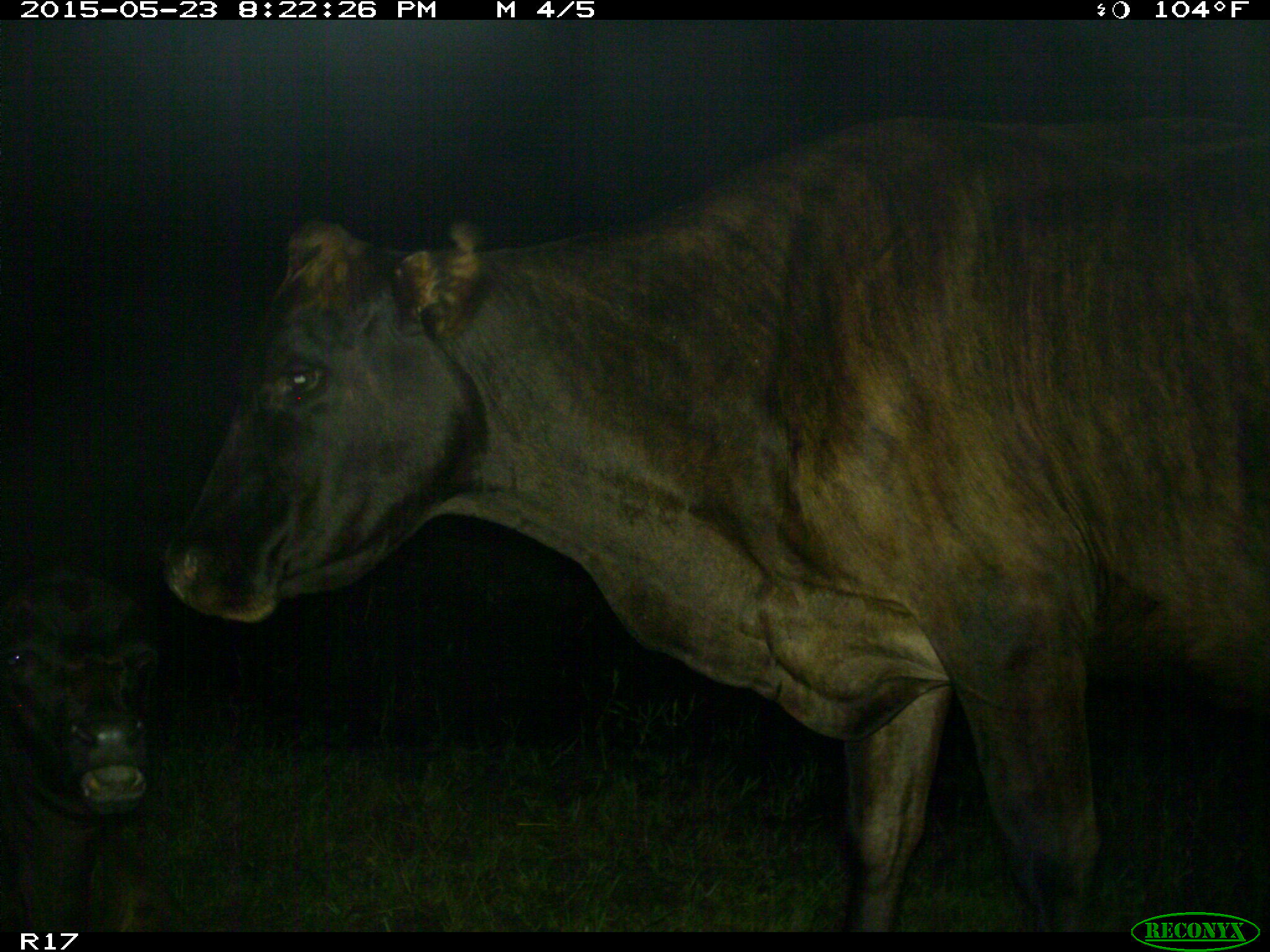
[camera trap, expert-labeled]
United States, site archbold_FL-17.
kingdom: Animalia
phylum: Chordata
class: Mammalia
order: Artiodactyla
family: Bovidae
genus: Bos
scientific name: Bos taurus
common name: domestic cow